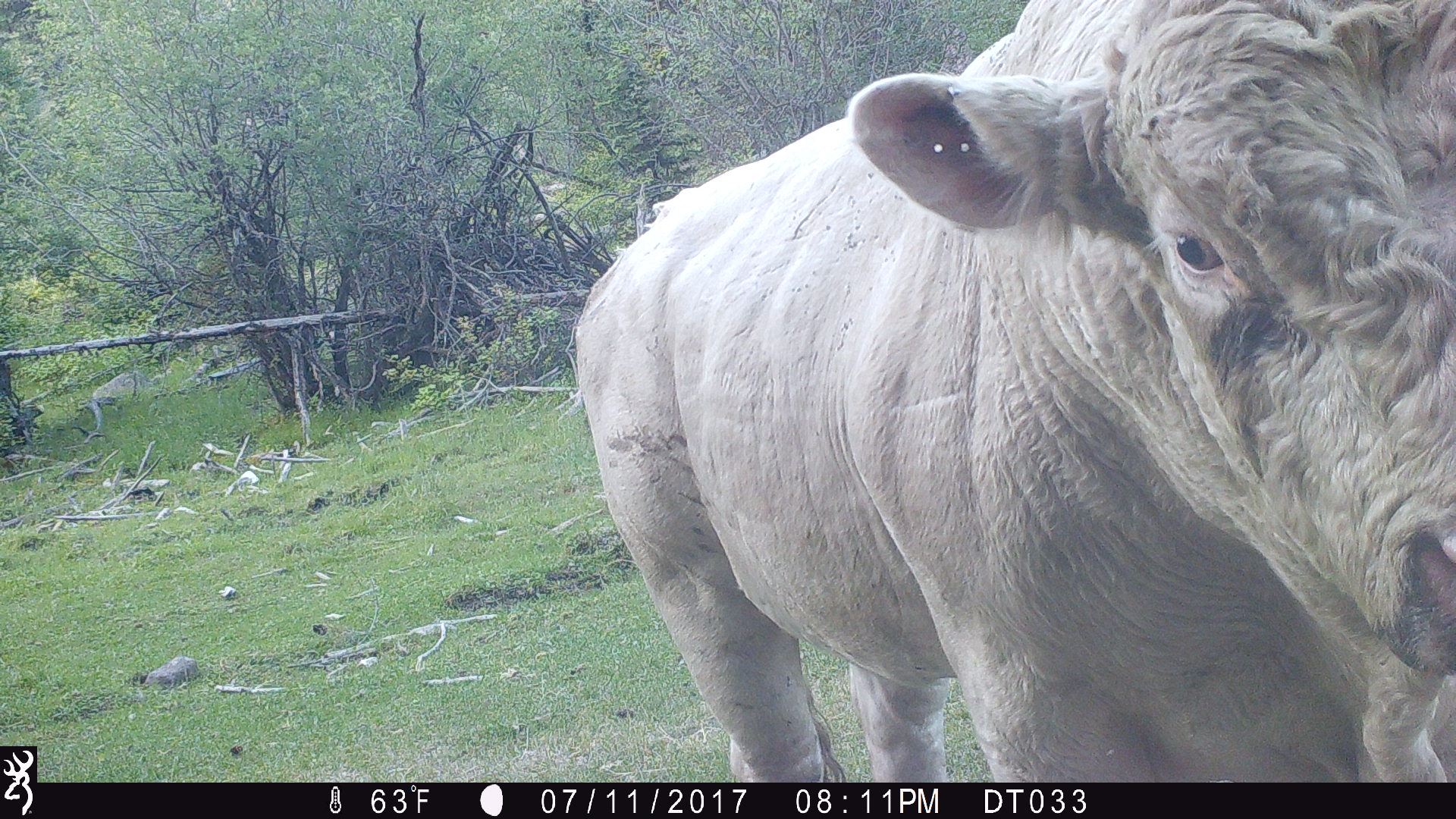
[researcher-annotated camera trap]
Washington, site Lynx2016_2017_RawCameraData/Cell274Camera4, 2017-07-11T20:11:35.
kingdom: Animalia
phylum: Chordata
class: Mammalia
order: Artiodactyla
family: Bovidae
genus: Bos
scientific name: Bos taurus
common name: domestic cattle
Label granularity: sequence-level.